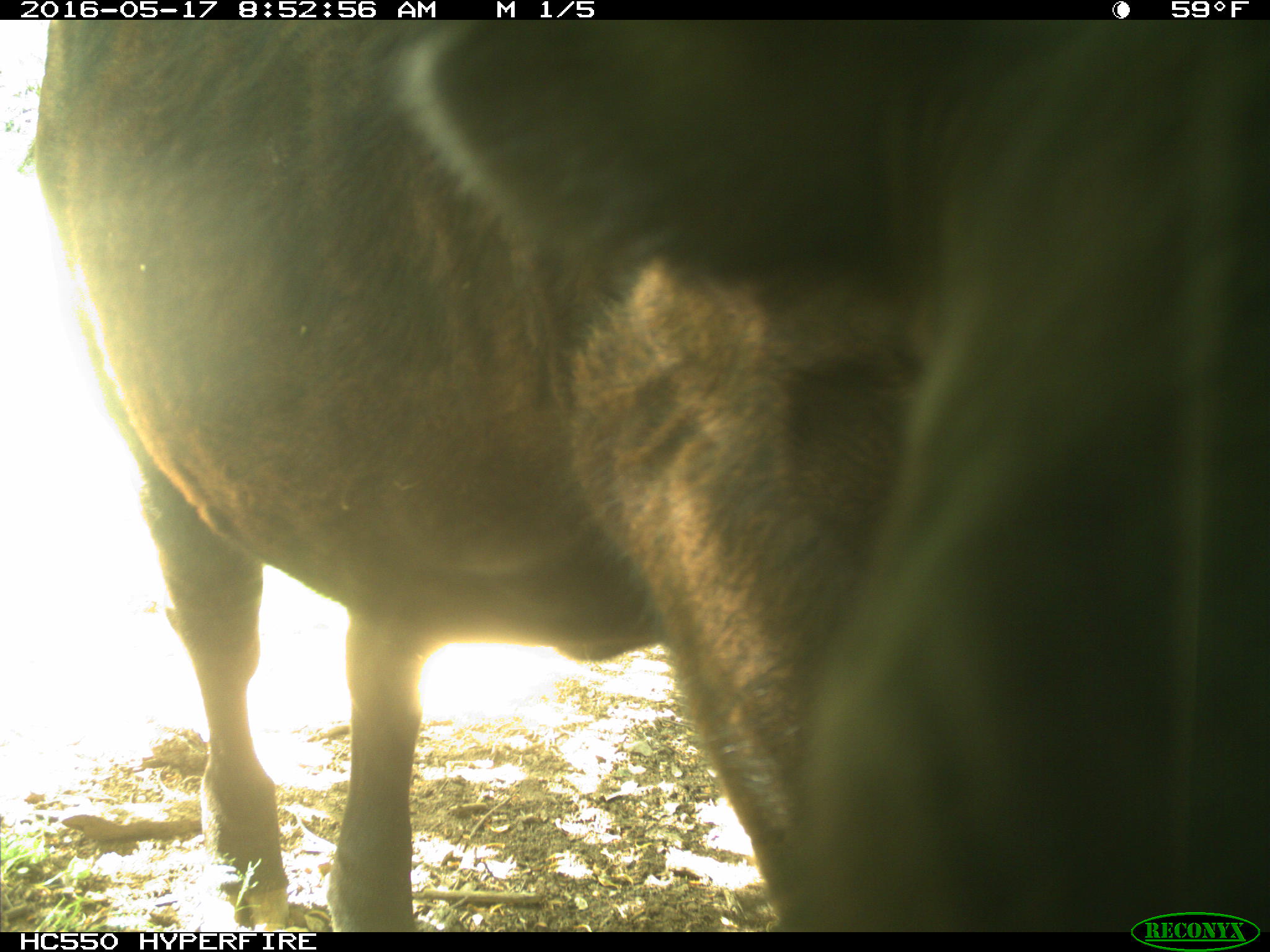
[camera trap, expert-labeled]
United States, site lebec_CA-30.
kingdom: Animalia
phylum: Chordata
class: Mammalia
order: Artiodactyla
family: Bovidae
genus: Bos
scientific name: Bos taurus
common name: domestic cow